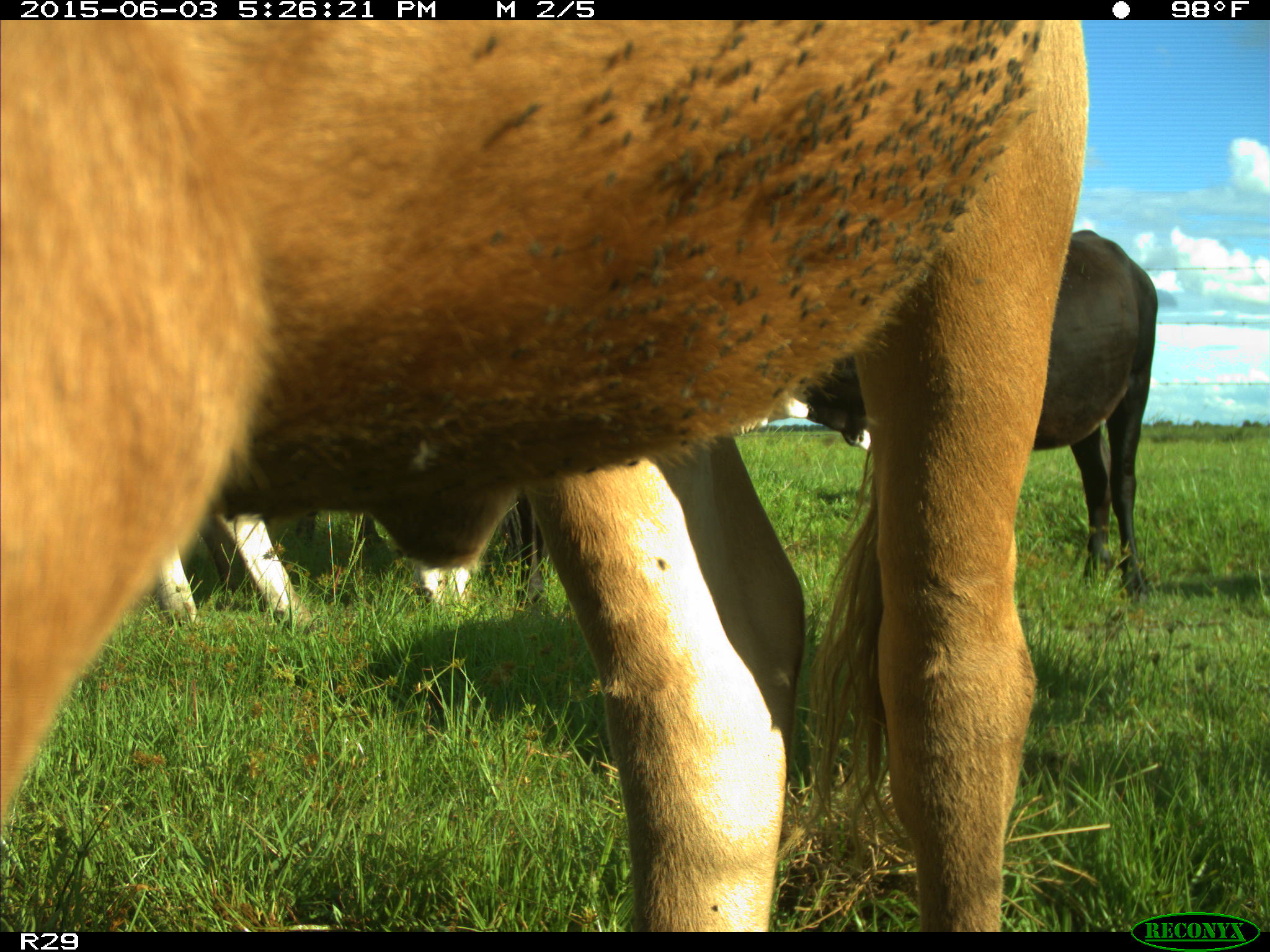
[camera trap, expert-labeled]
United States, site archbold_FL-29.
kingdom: Animalia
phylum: Chordata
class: Mammalia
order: Artiodactyla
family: Bovidae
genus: Bos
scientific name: Bos taurus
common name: domestic cow